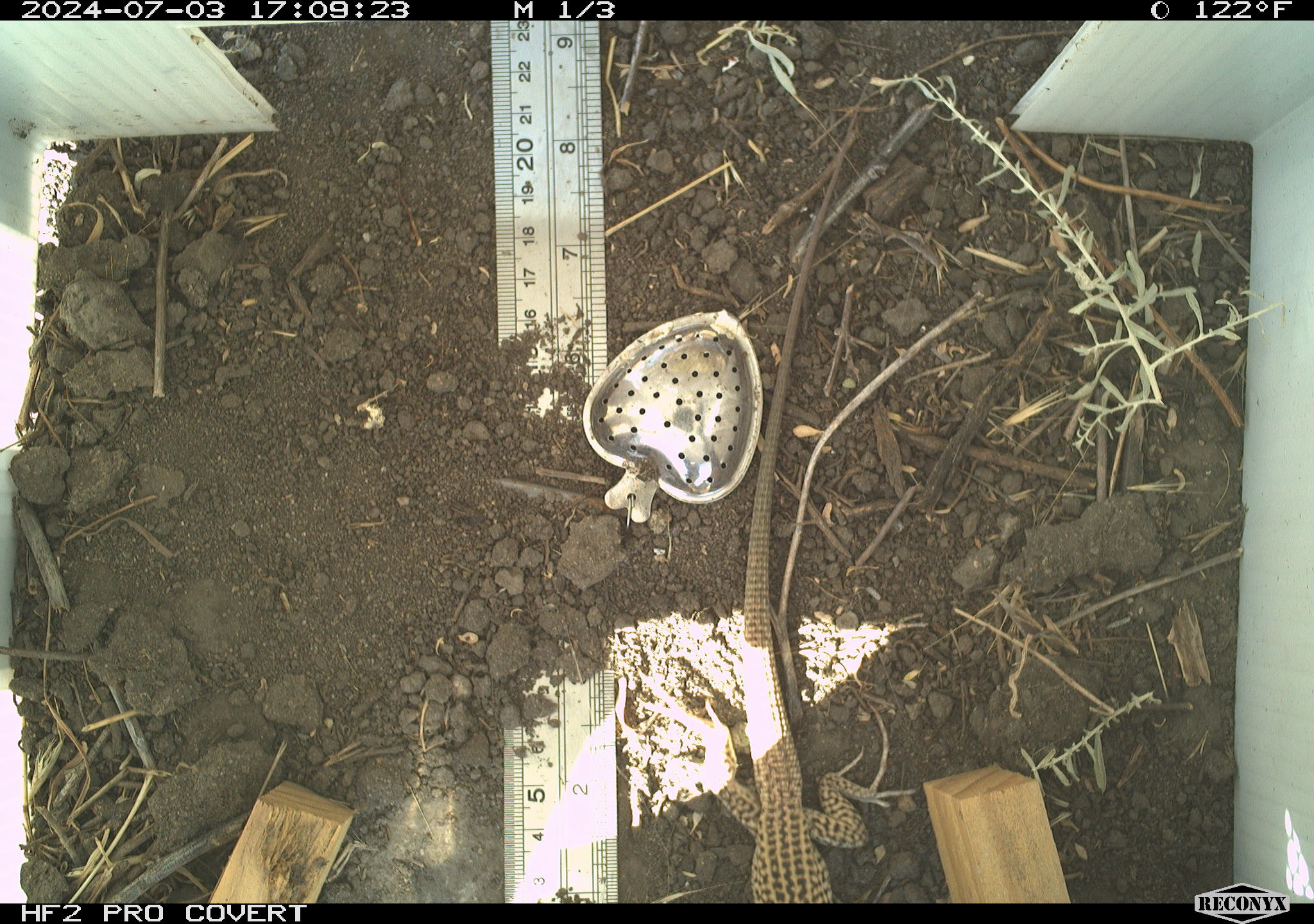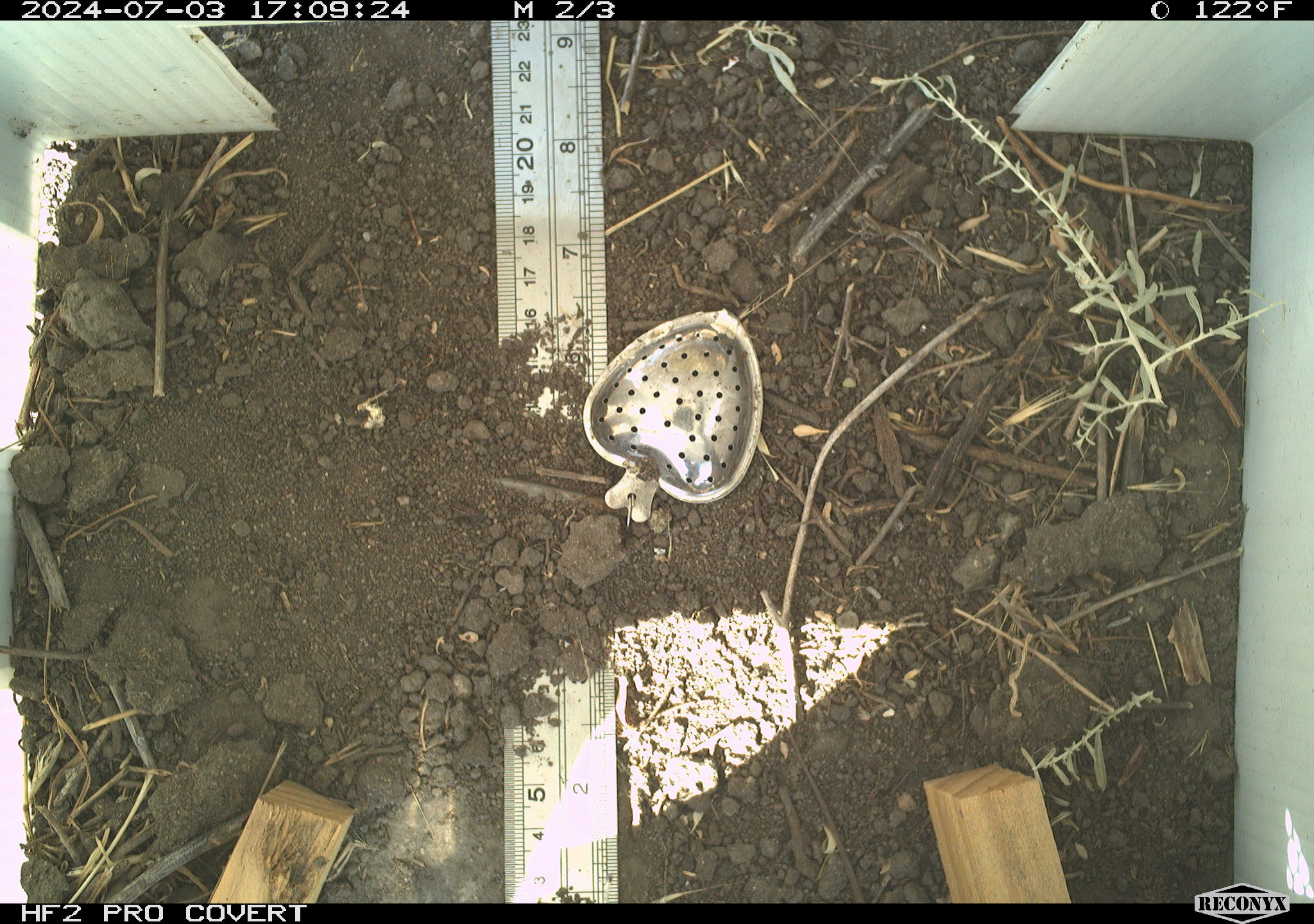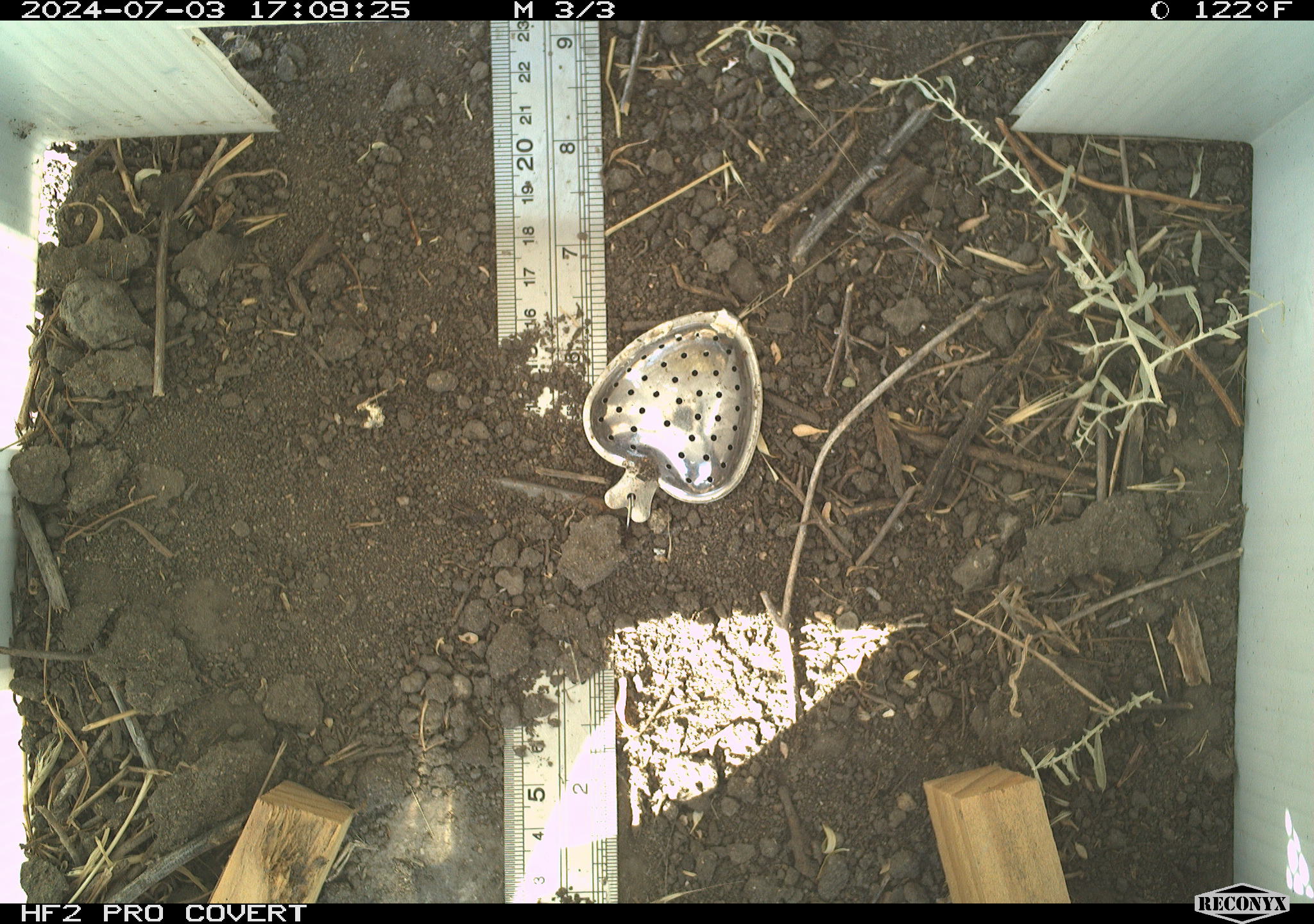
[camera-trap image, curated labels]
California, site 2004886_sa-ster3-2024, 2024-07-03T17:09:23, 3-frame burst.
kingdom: Animalia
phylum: Chordata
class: Reptilia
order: Squamata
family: Teiidae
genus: Aspidoscelis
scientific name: Aspidoscelis tigris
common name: western whiptail